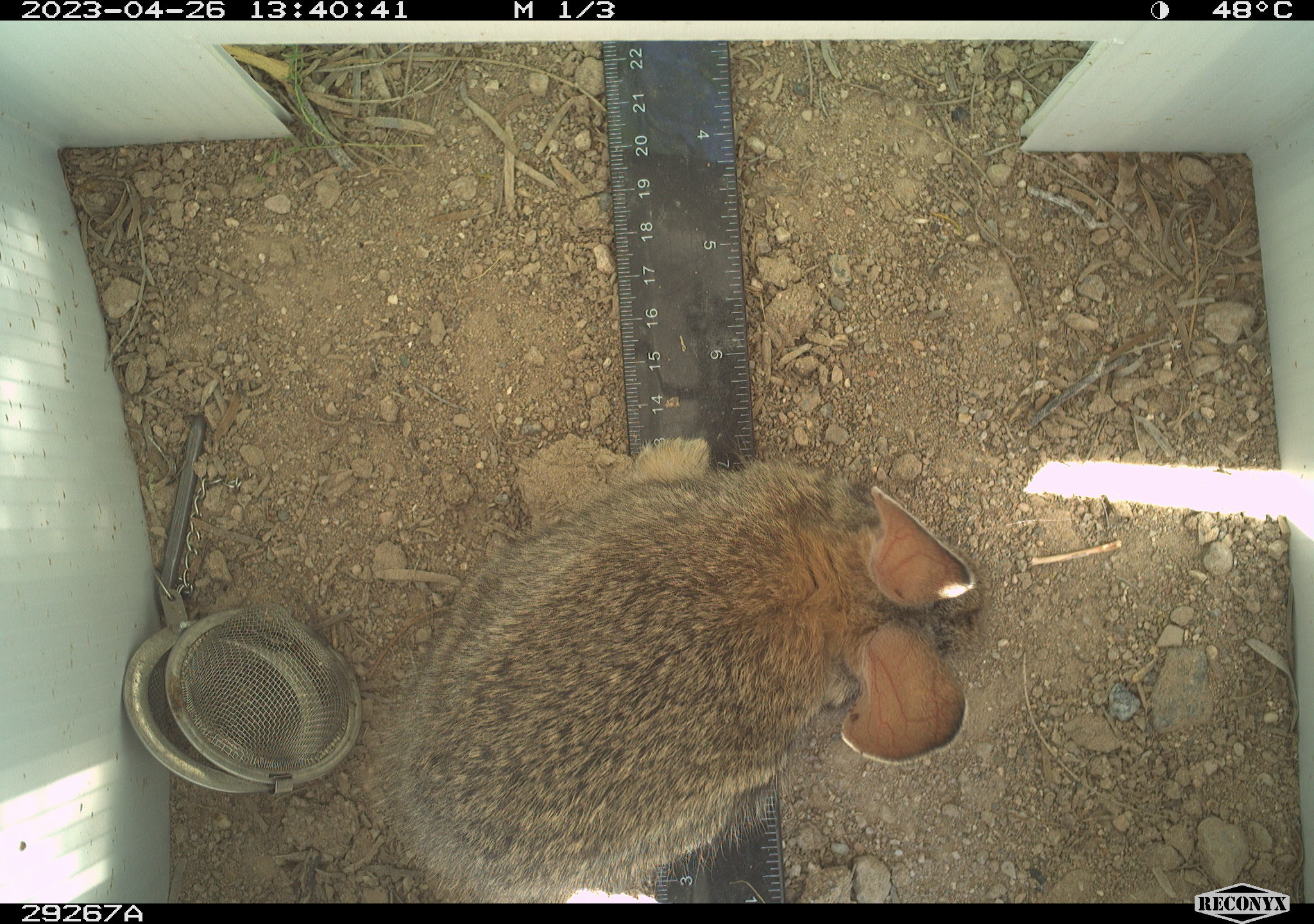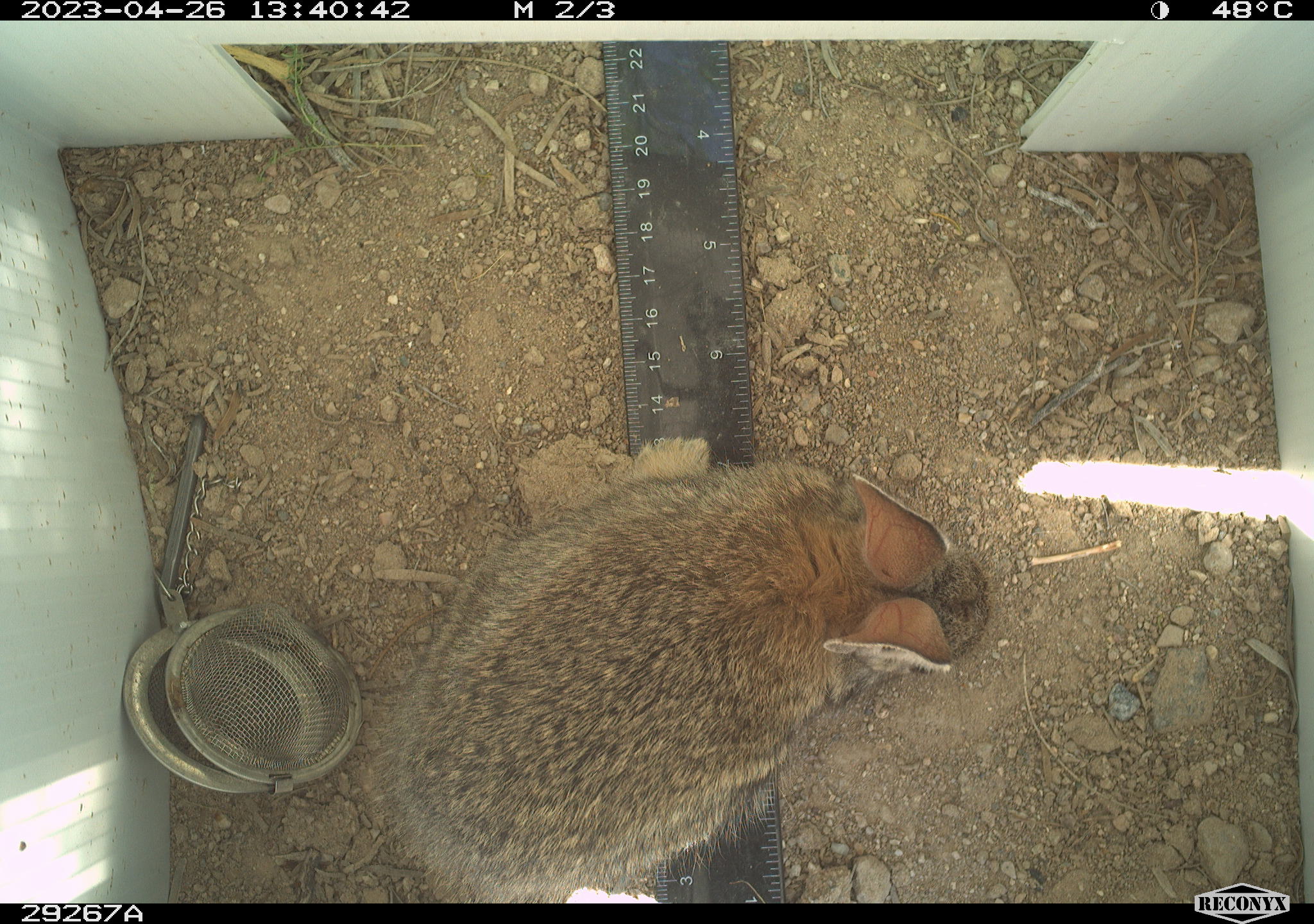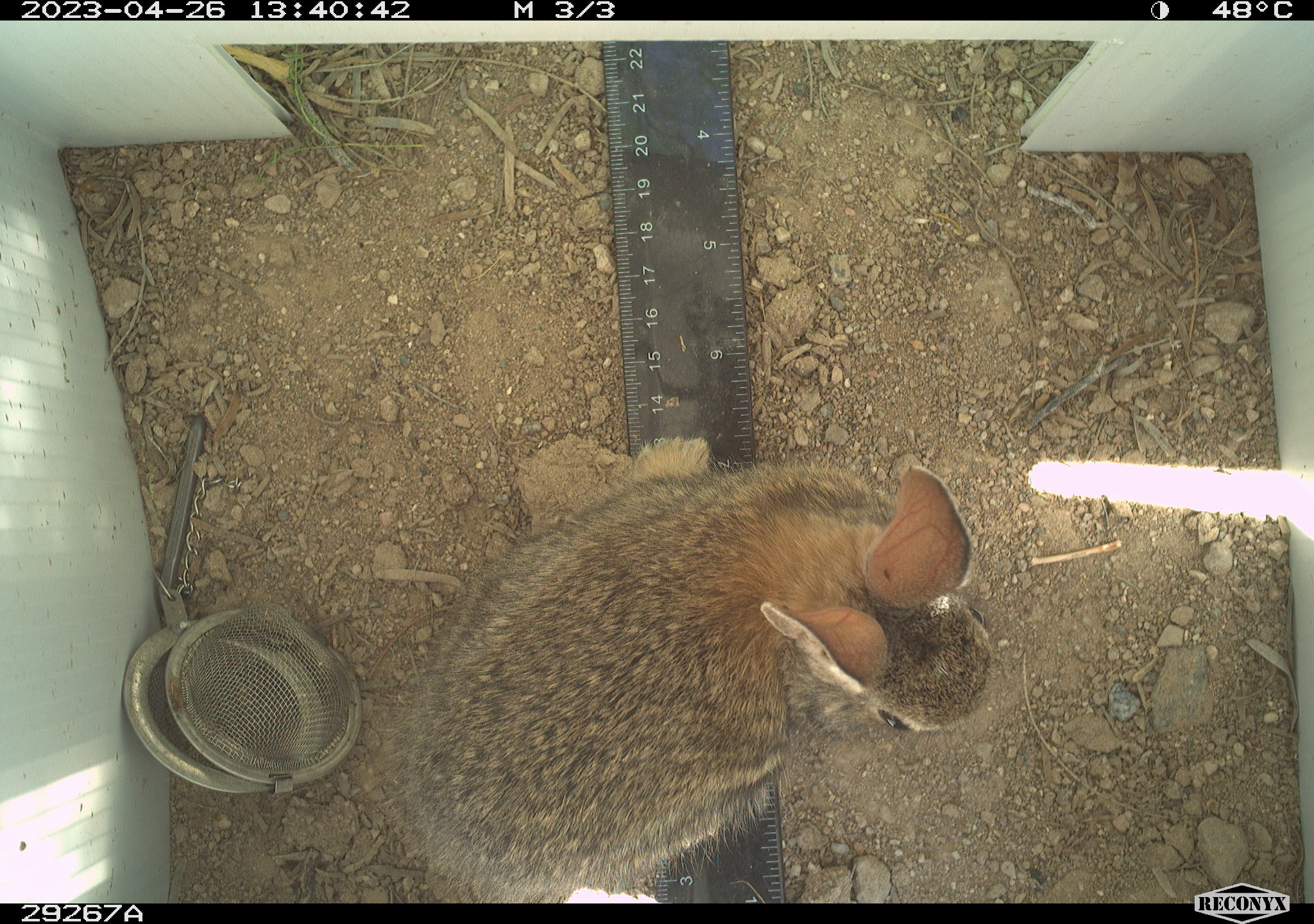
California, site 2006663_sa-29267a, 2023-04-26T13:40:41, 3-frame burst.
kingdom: Animalia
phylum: Chordata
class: Mammalia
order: Lagomorpha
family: Leporidae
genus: Sylvilagus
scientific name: Sylvilagus audubonii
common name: desert cottontail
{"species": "desert cottontail (Sylvilagus audubonii)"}